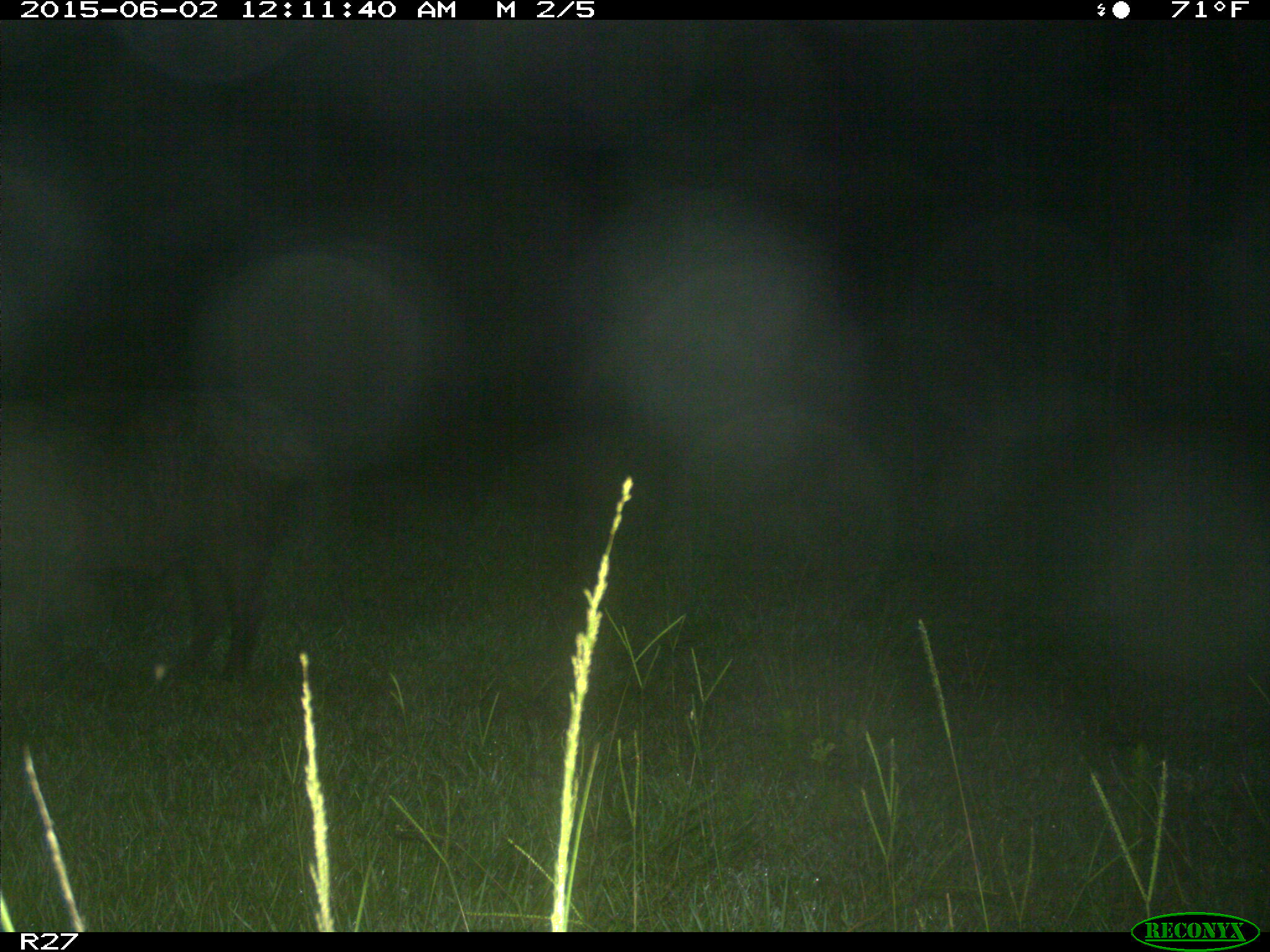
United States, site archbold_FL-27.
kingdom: Animalia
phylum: Chordata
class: Mammalia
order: Artiodactyla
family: Suidae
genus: Sus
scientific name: Sus scrofa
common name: wild boar